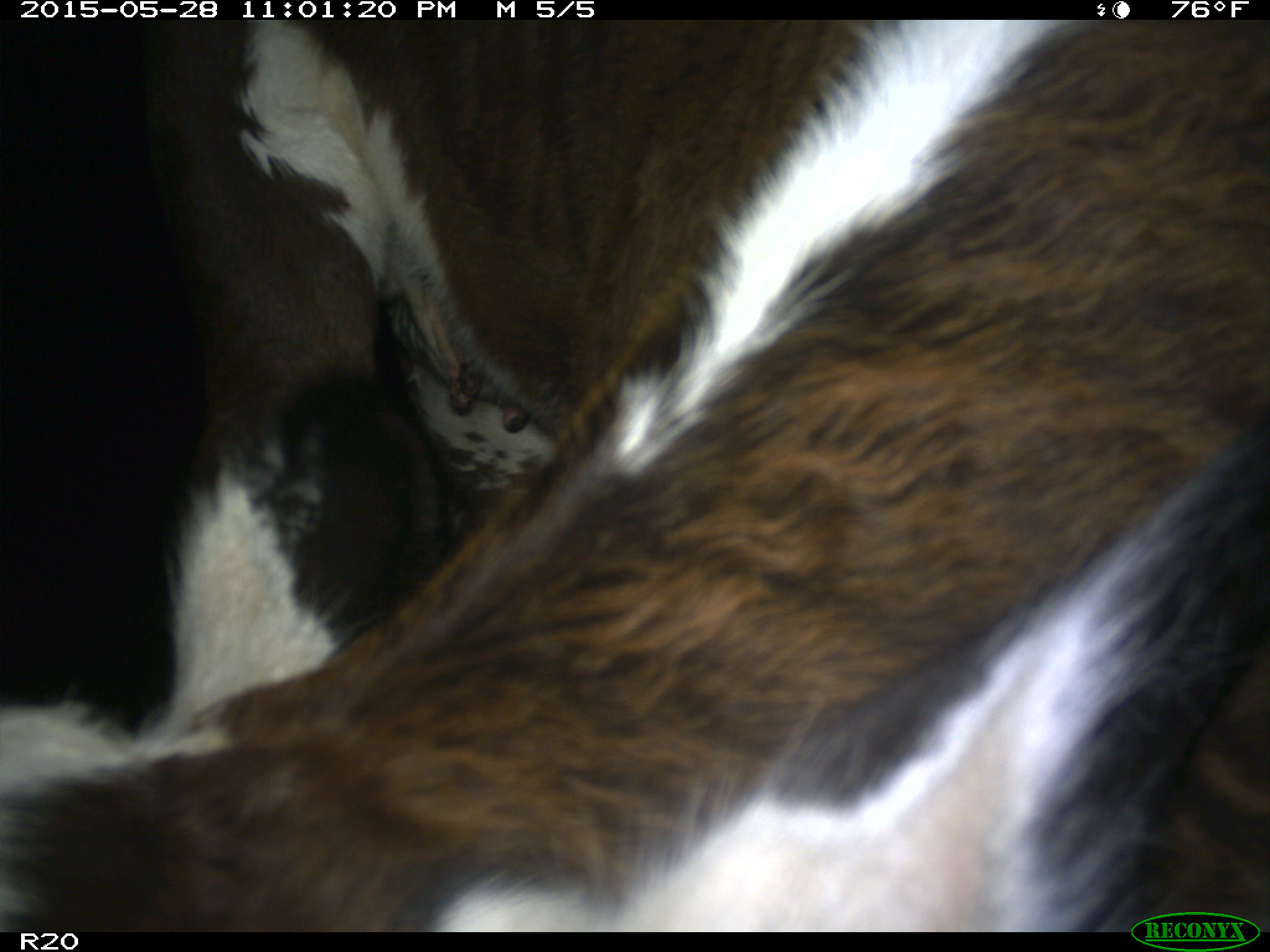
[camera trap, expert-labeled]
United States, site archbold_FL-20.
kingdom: Animalia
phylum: Chordata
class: Mammalia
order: Artiodactyla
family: Bovidae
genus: Bos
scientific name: Bos taurus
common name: domestic cow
Bos taurus (domestic cow).